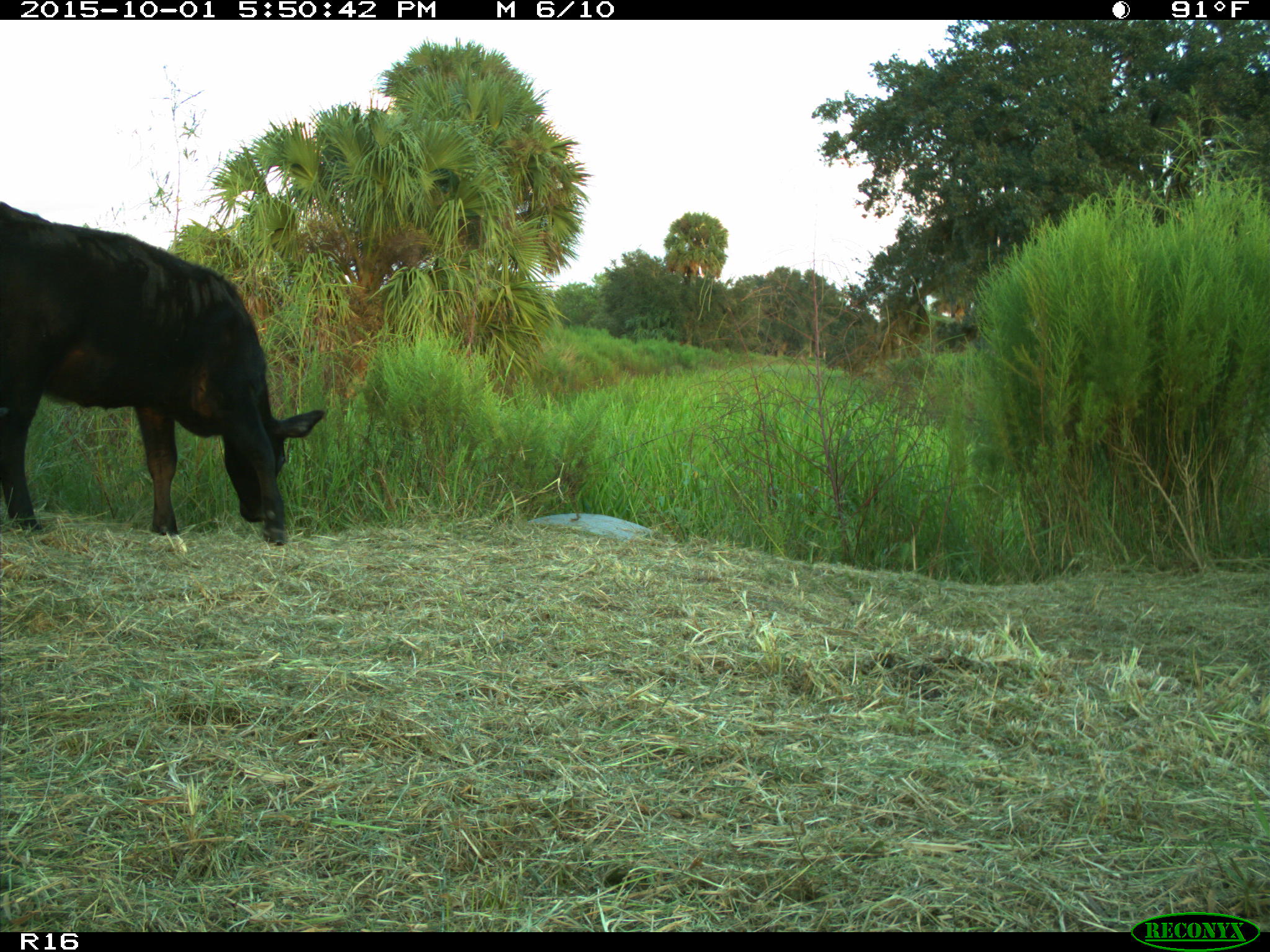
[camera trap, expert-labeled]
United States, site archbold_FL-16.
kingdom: Animalia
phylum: Chordata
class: Mammalia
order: Artiodactyla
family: Bovidae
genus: Bos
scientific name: Bos taurus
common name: domestic cow